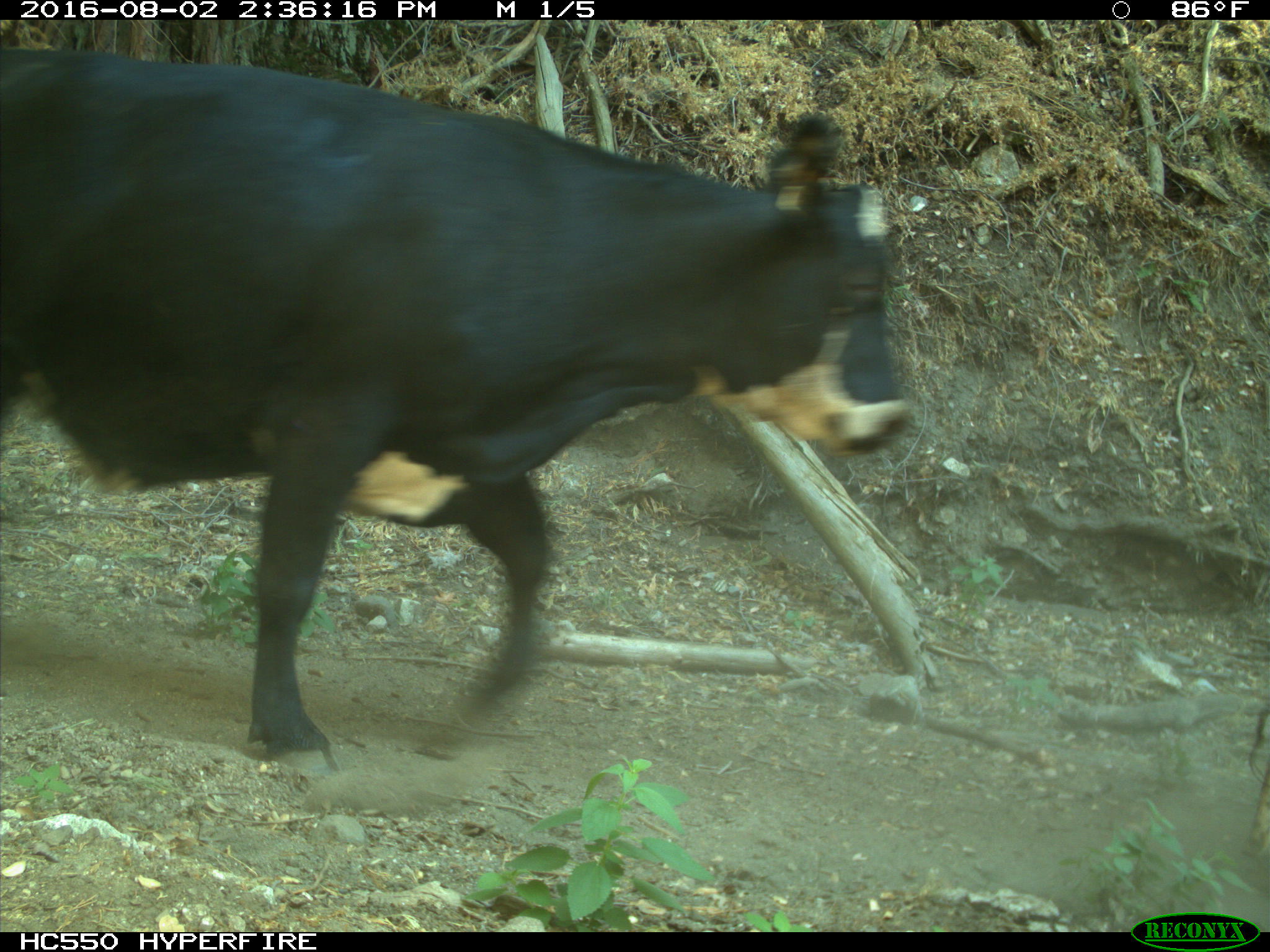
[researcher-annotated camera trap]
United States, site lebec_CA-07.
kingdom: Animalia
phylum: Chordata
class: Mammalia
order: Artiodactyla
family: Bovidae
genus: Bos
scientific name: Bos taurus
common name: domestic cow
Bos taurus (domestic cow).